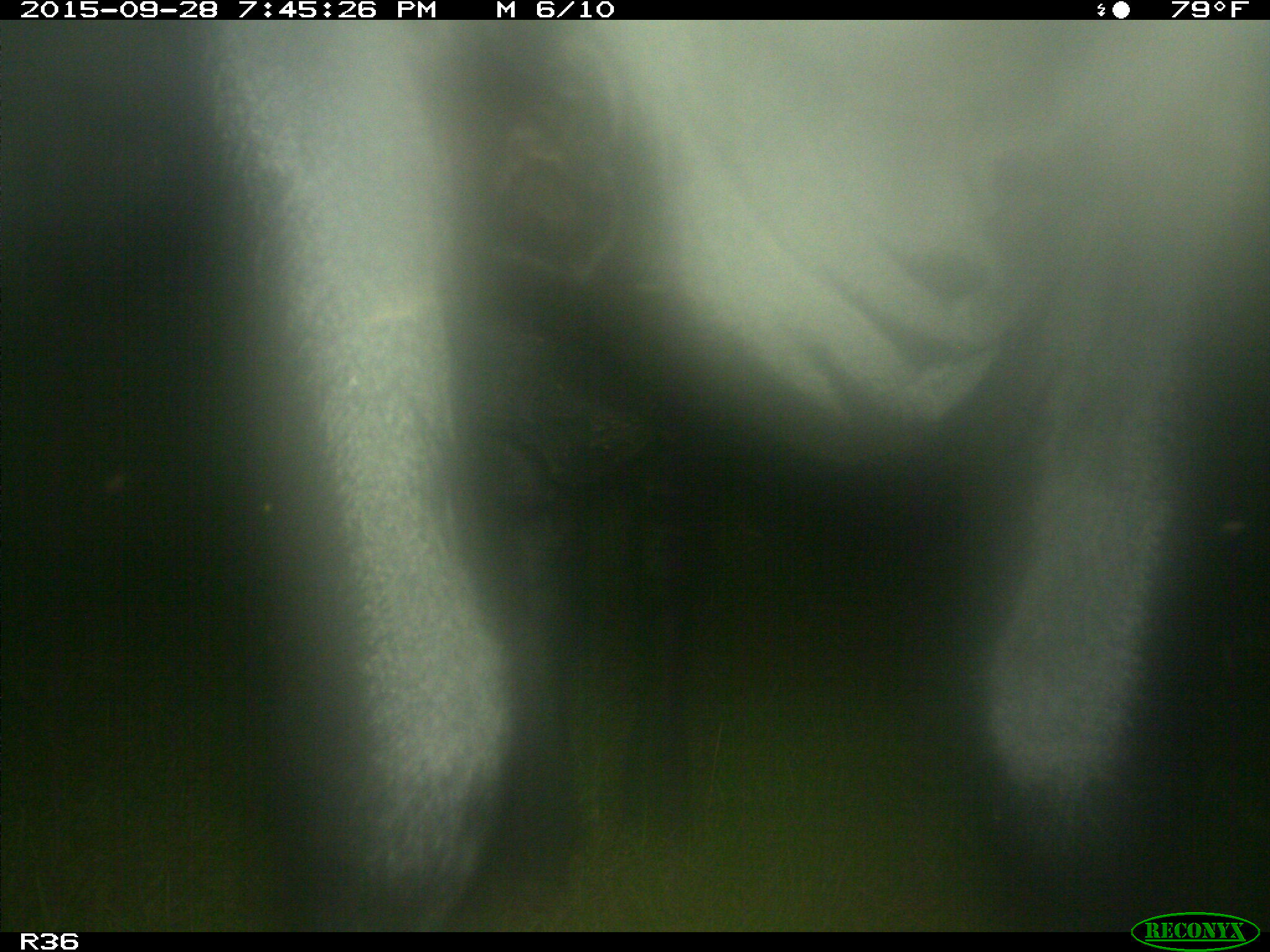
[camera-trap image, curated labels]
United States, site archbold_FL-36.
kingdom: Animalia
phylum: Chordata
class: Mammalia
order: Artiodactyla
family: Bovidae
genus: Bos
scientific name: Bos taurus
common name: domestic cow